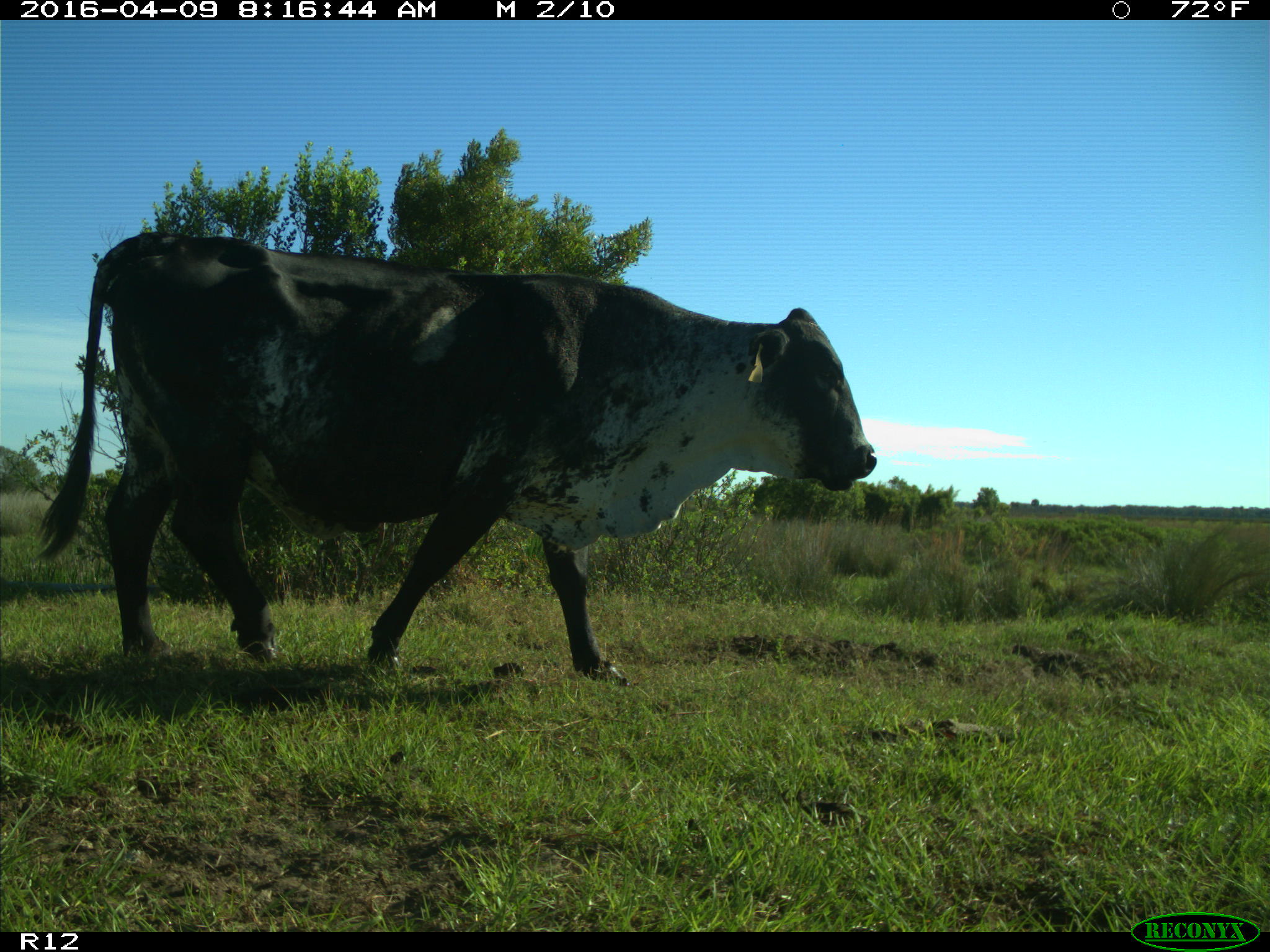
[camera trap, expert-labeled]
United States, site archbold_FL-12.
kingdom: Animalia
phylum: Chordata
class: Mammalia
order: Artiodactyla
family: Bovidae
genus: Bos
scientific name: Bos taurus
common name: domestic cow